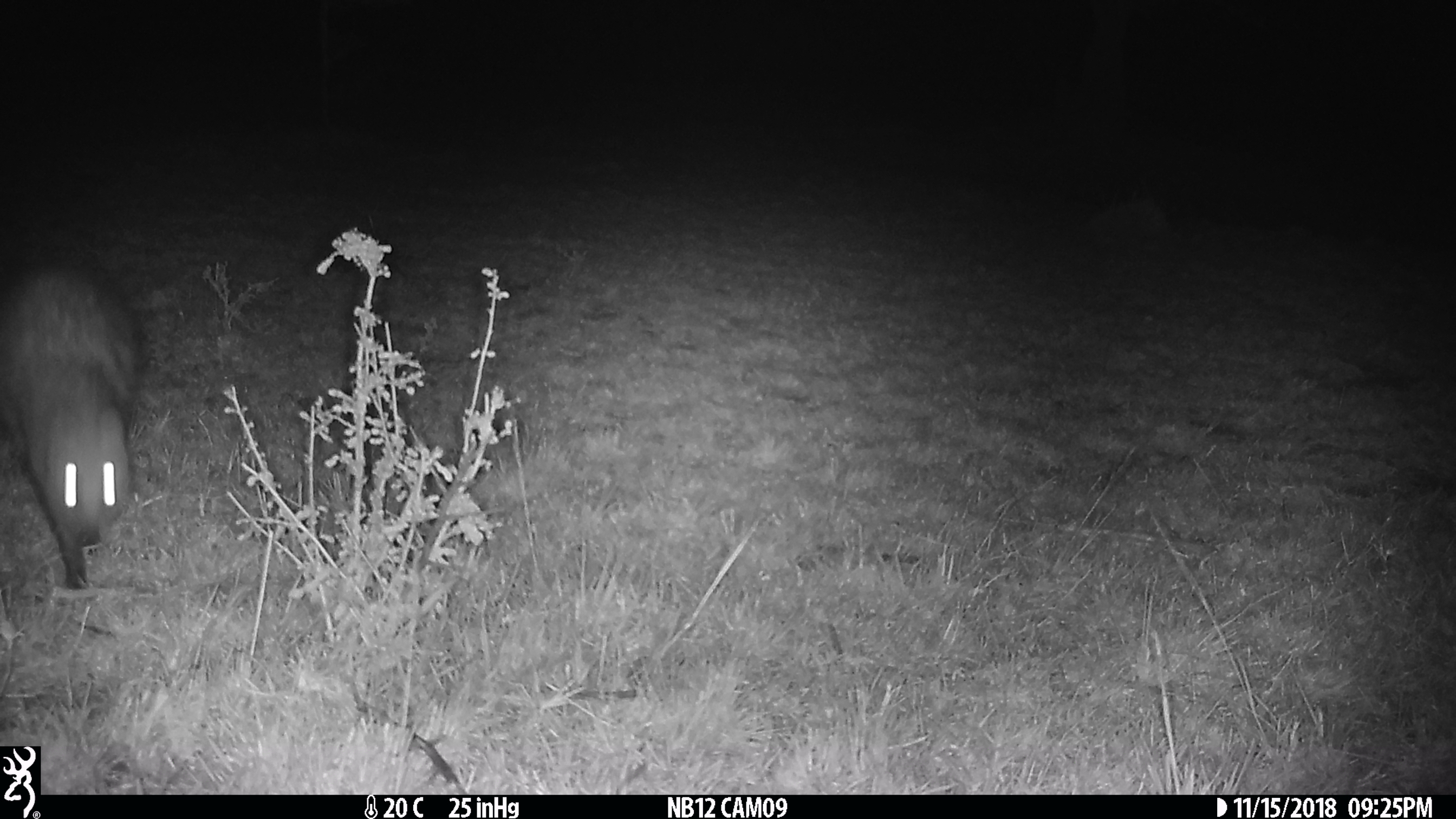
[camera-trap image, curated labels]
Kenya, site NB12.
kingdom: Animalia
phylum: Chordata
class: Mammalia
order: Carnivora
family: Herpestidae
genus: Ichneumia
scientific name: Ichneumia albicauda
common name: white-tailed mongoose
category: mongoose white tailed